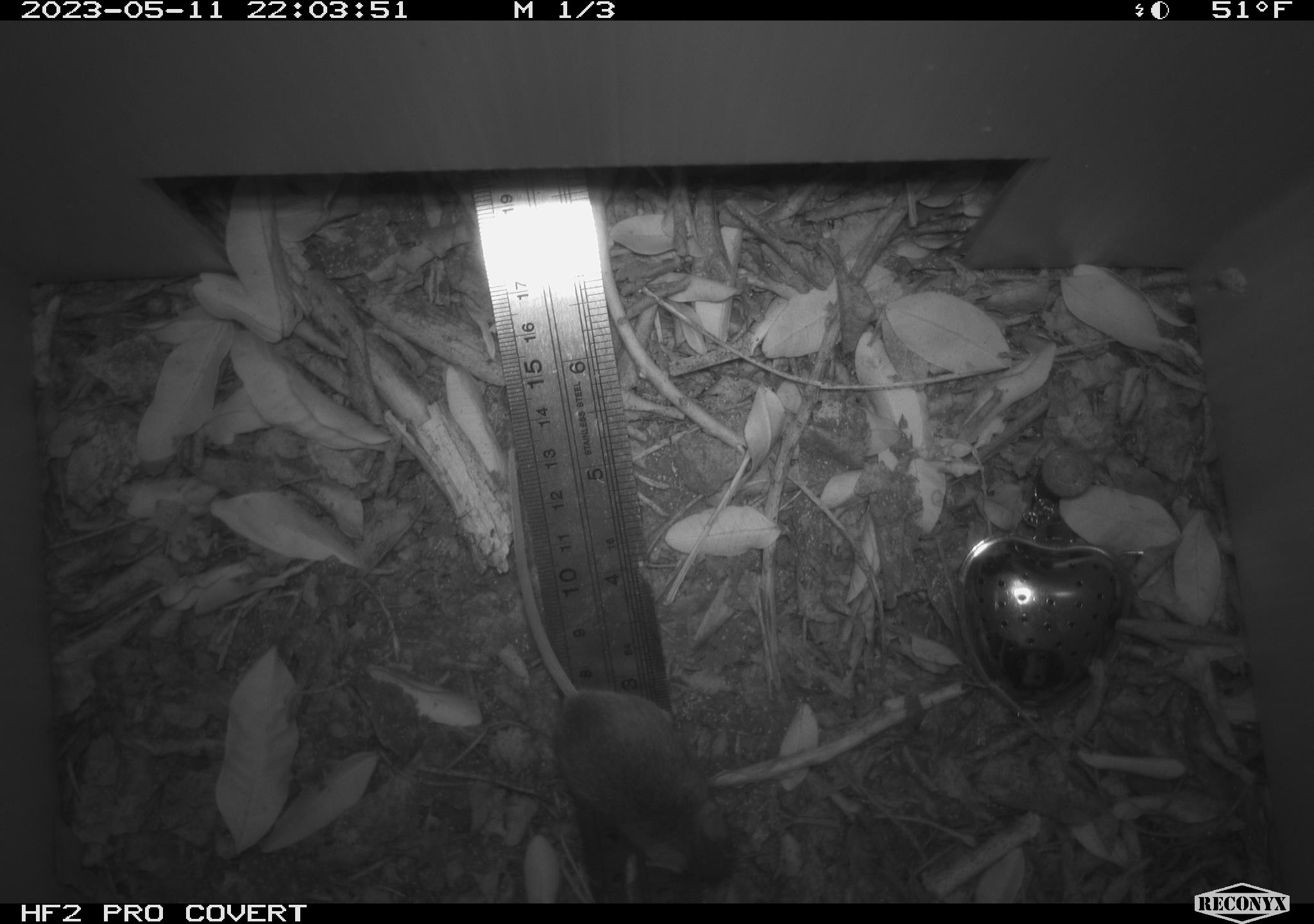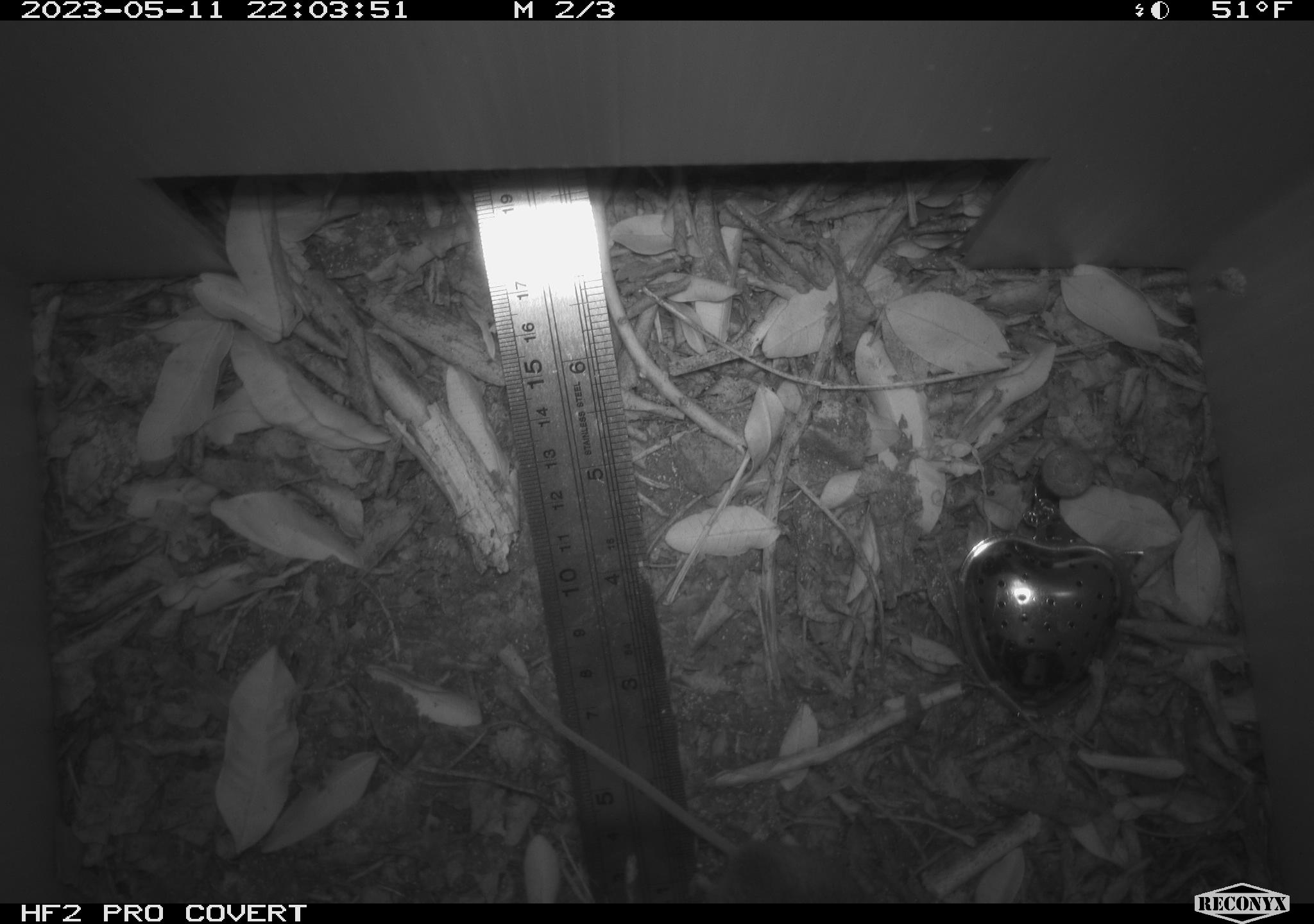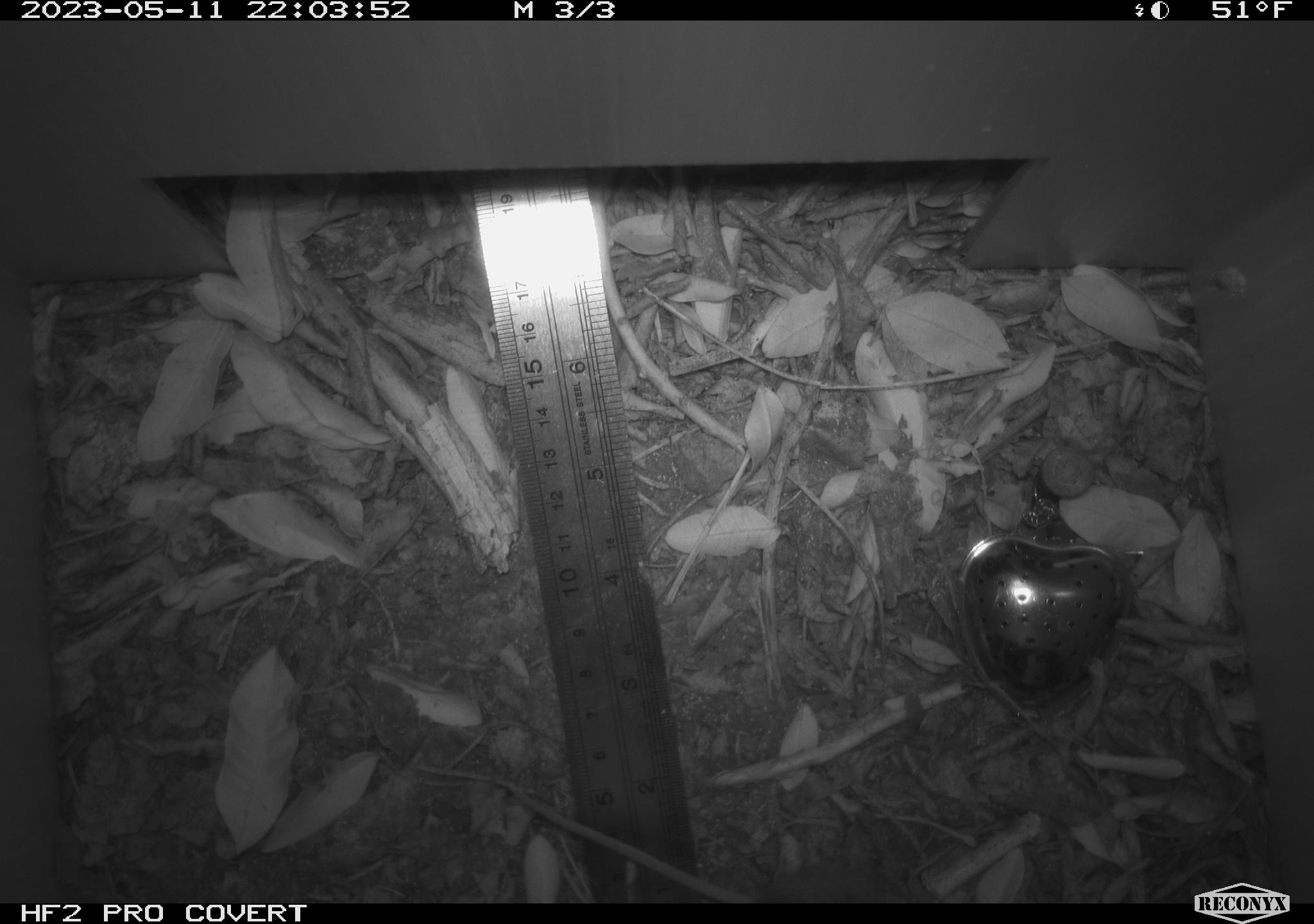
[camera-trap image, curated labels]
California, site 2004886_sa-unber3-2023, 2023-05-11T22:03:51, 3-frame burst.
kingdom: Animalia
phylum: Chordata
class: Mammalia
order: Rodentia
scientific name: Rodentia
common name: mouse species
Mouse species (Rodentia).